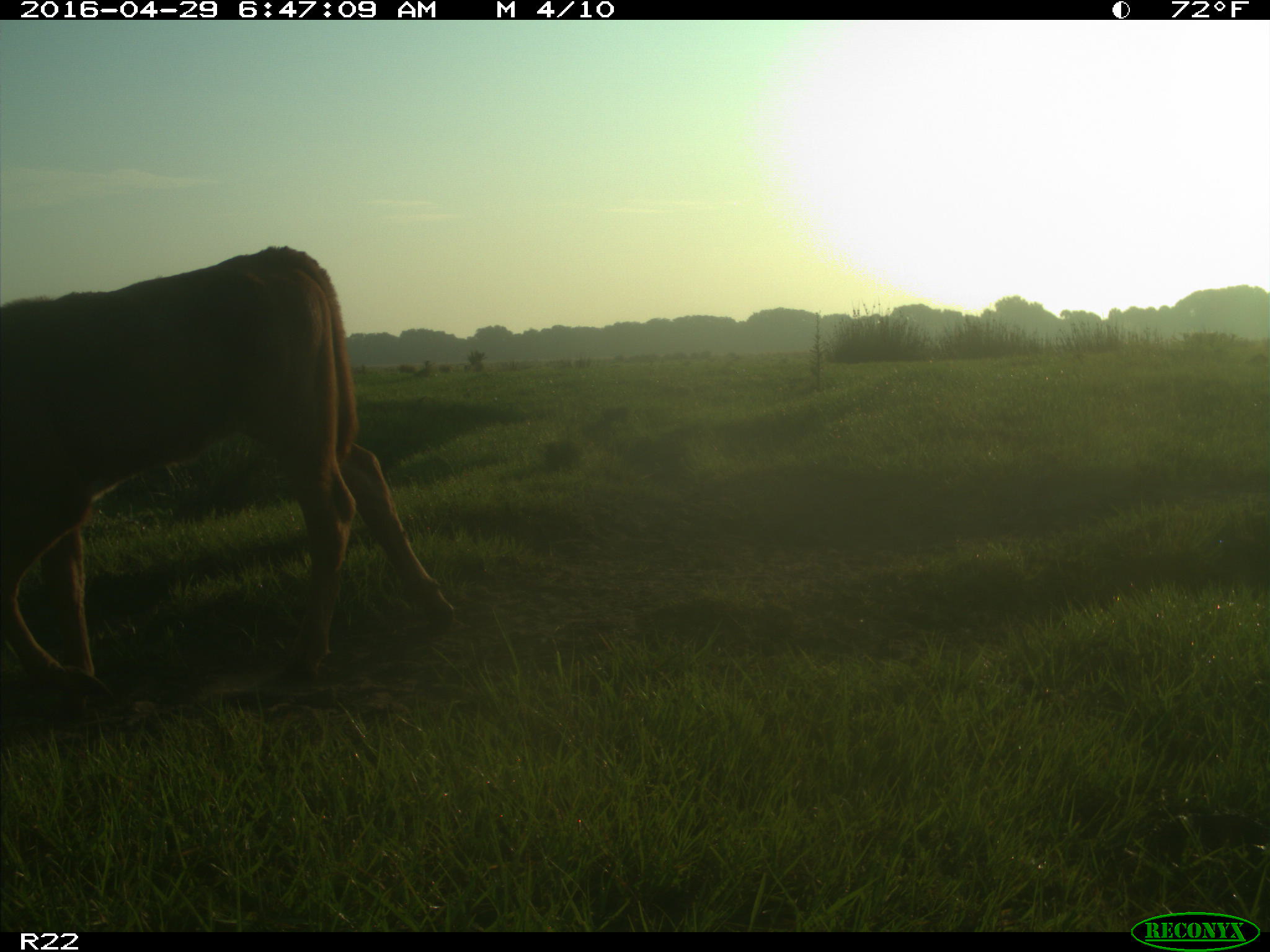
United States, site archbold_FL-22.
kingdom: Animalia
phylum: Chordata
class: Mammalia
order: Artiodactyla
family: Bovidae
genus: Bos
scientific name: Bos taurus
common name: domestic cow